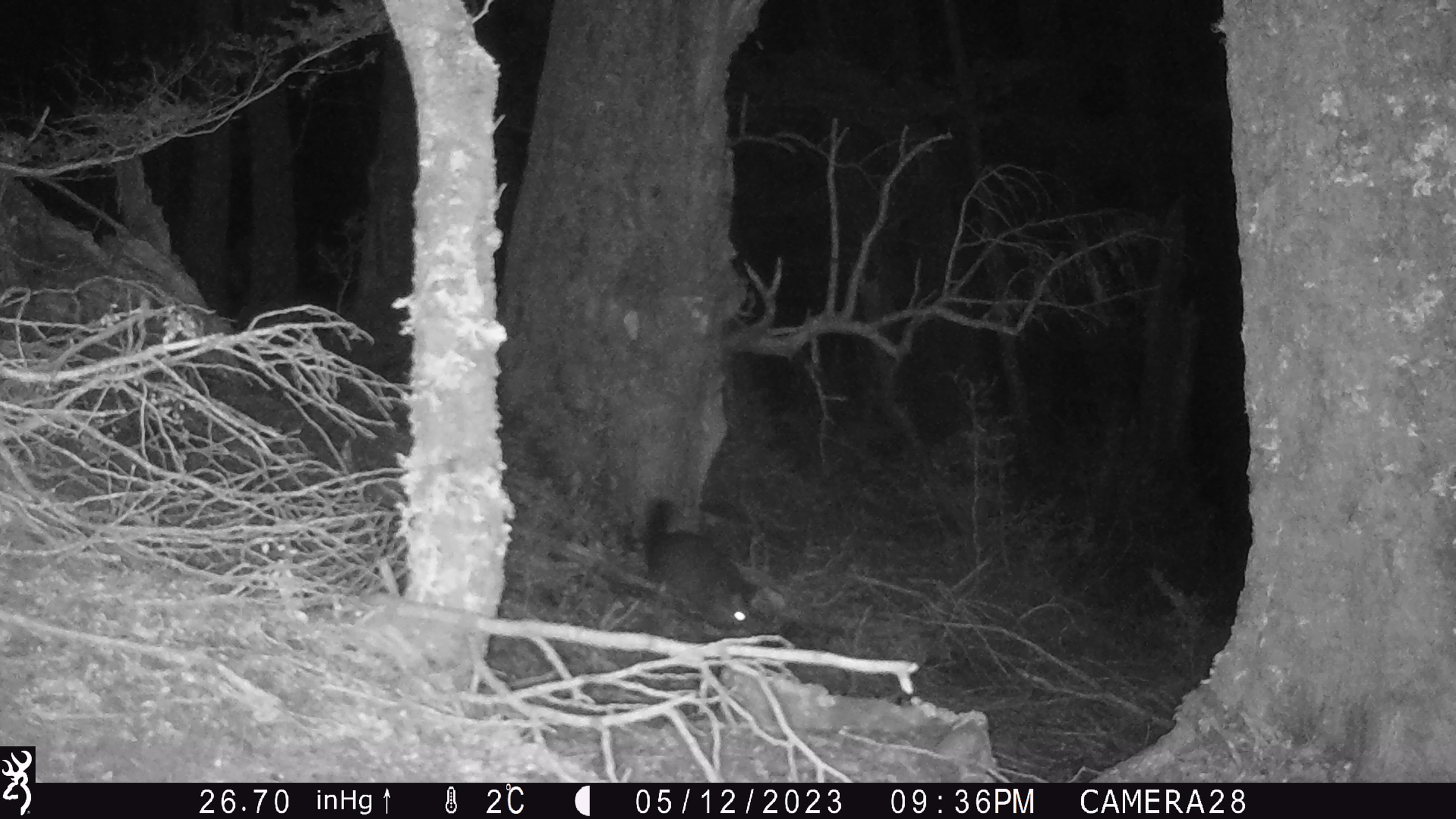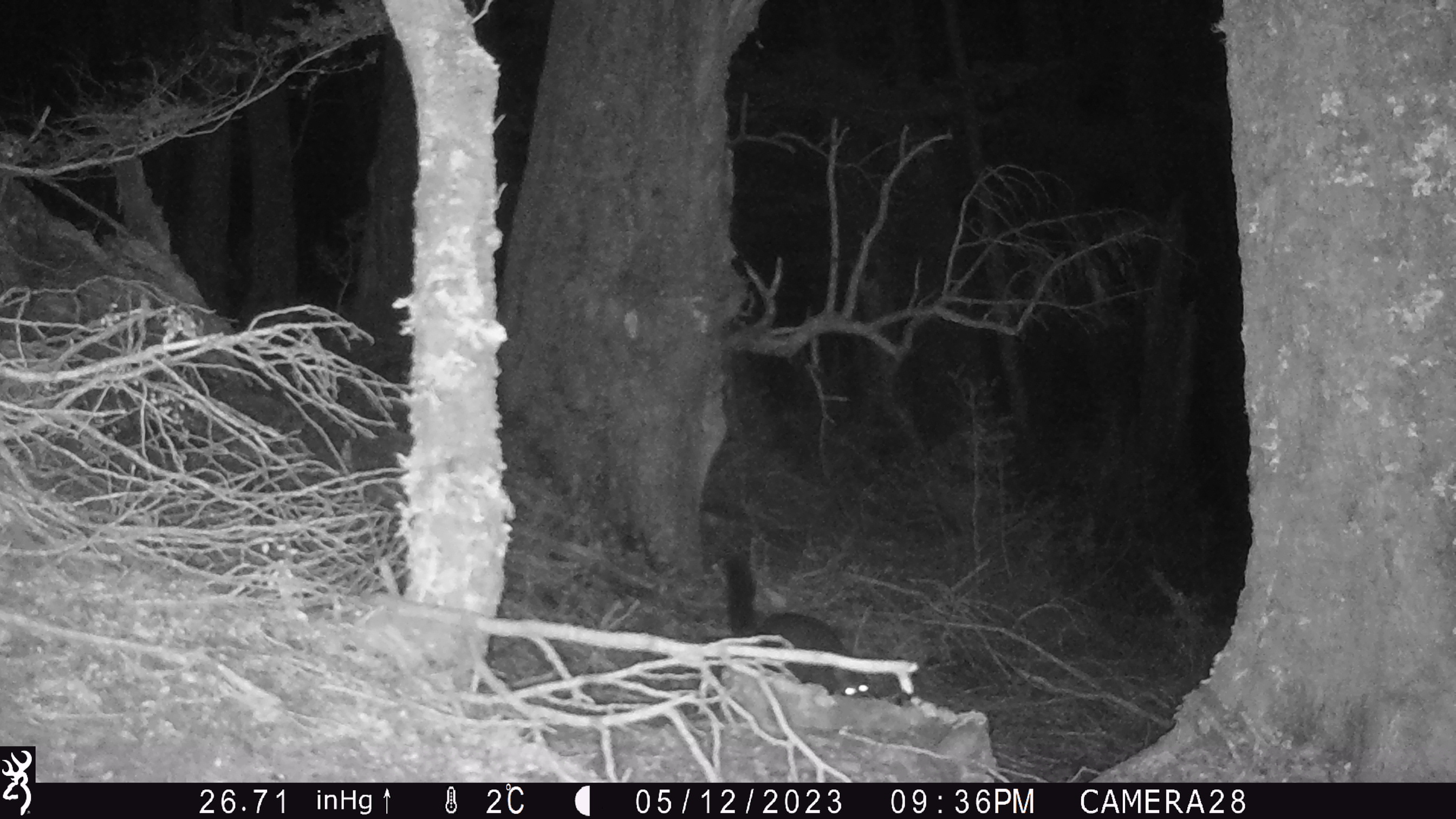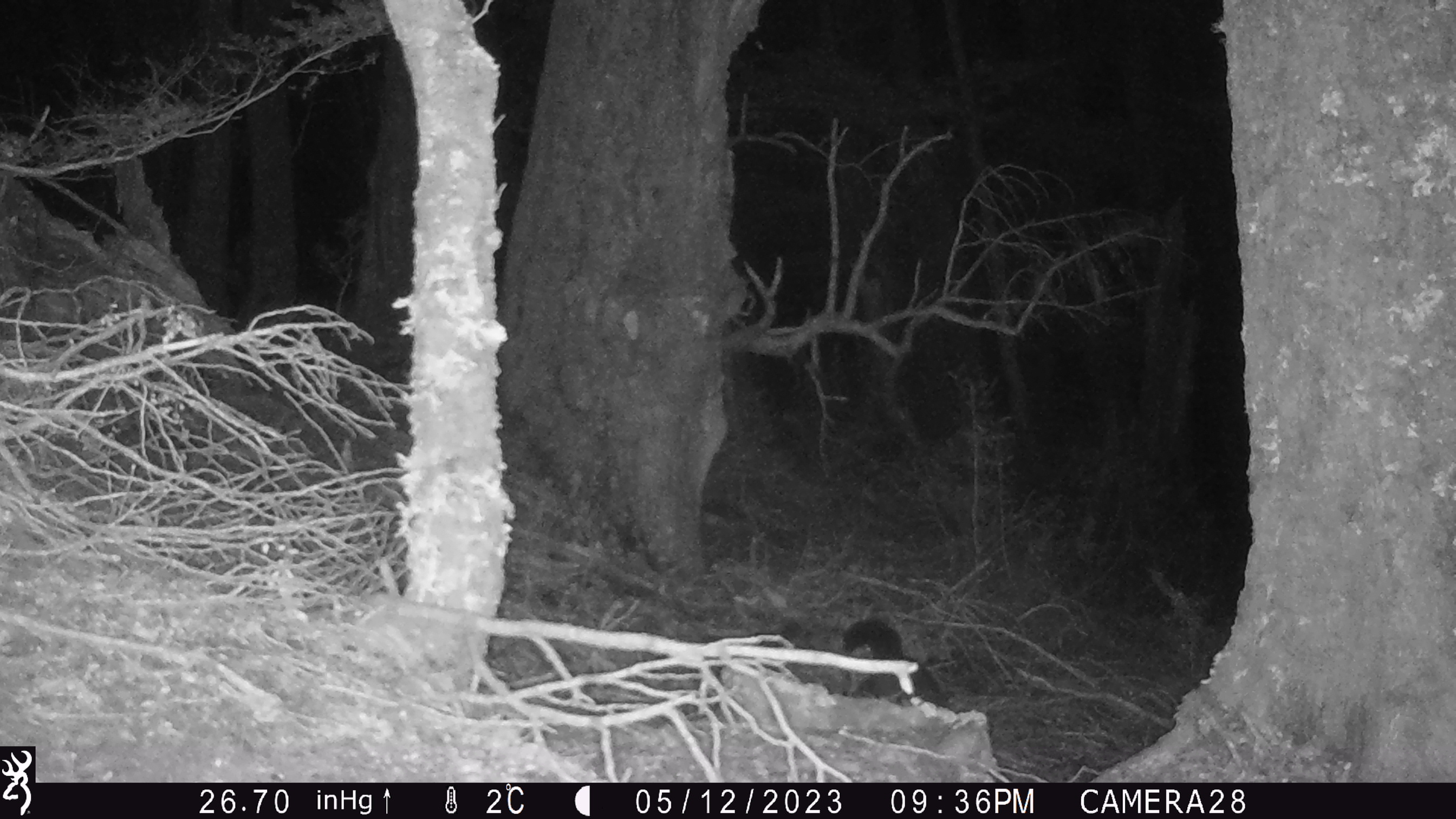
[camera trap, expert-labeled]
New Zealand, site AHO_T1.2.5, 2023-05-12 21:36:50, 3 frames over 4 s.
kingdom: Animalia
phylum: Chordata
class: Mammalia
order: Carnivora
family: Mustelidae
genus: Mustela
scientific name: Mustela erminea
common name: stoat